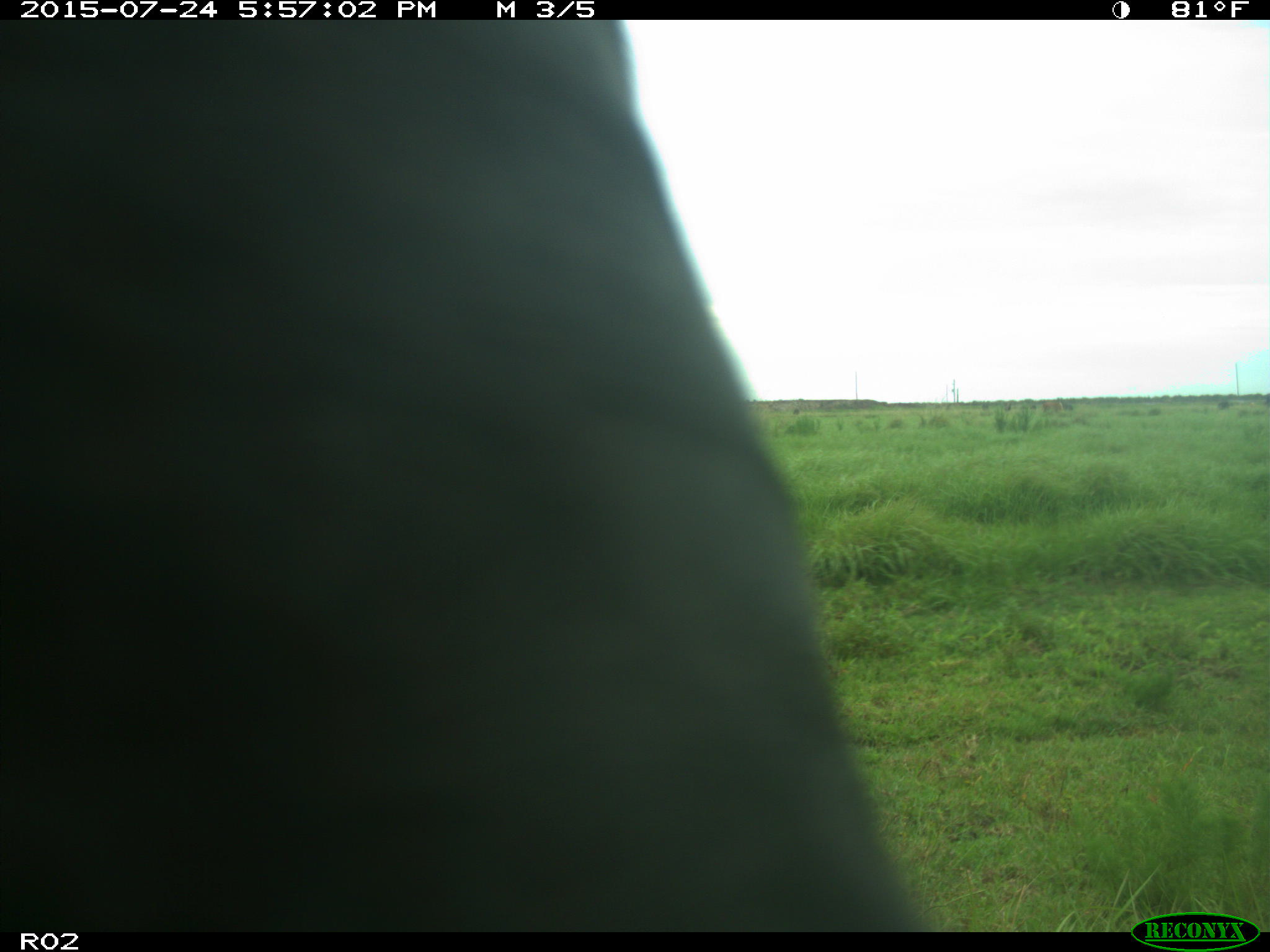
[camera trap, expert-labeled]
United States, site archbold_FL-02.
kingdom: Animalia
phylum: Chordata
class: Mammalia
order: Artiodactyla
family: Bovidae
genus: Bos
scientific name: Bos taurus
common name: domestic cow